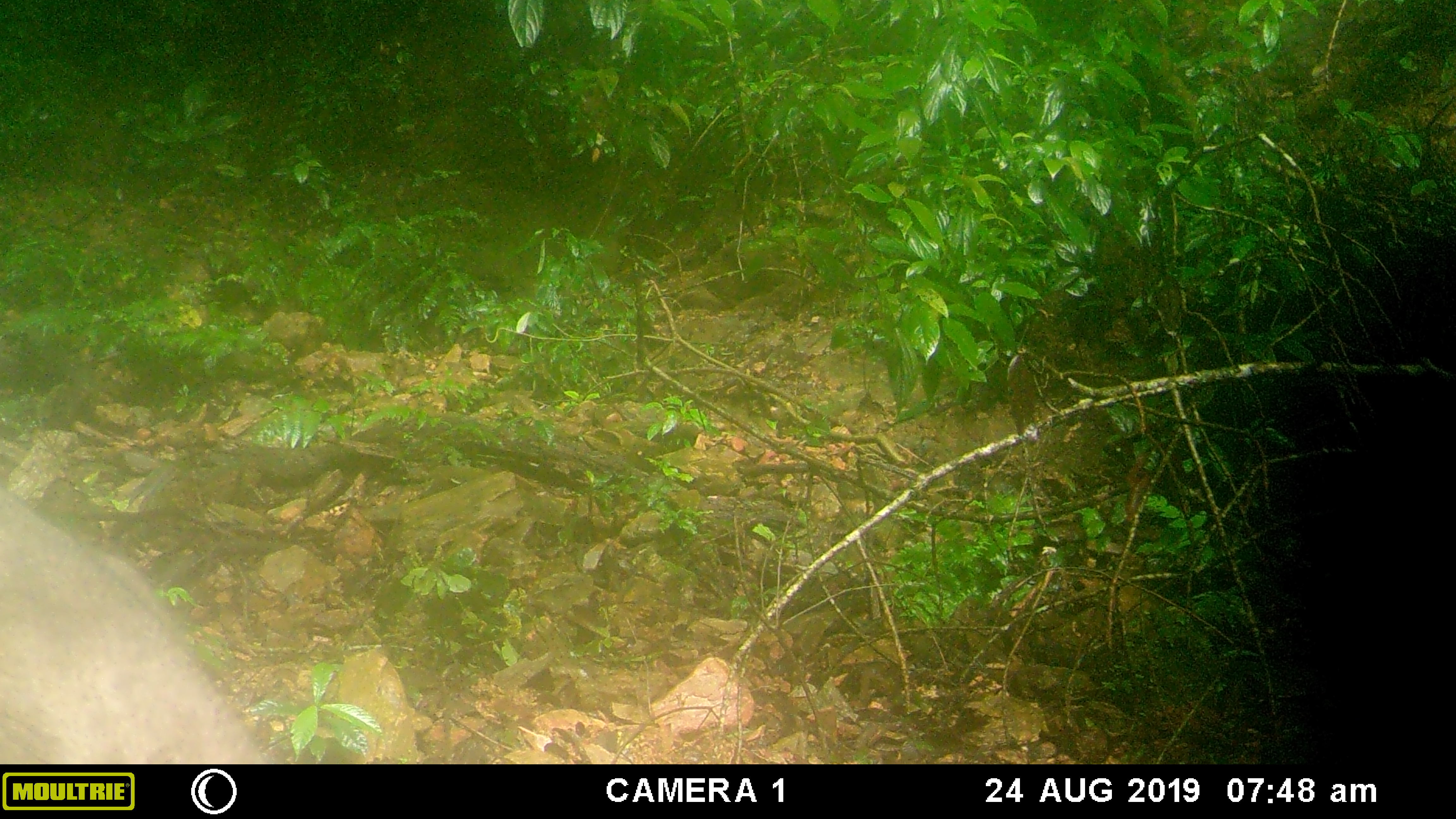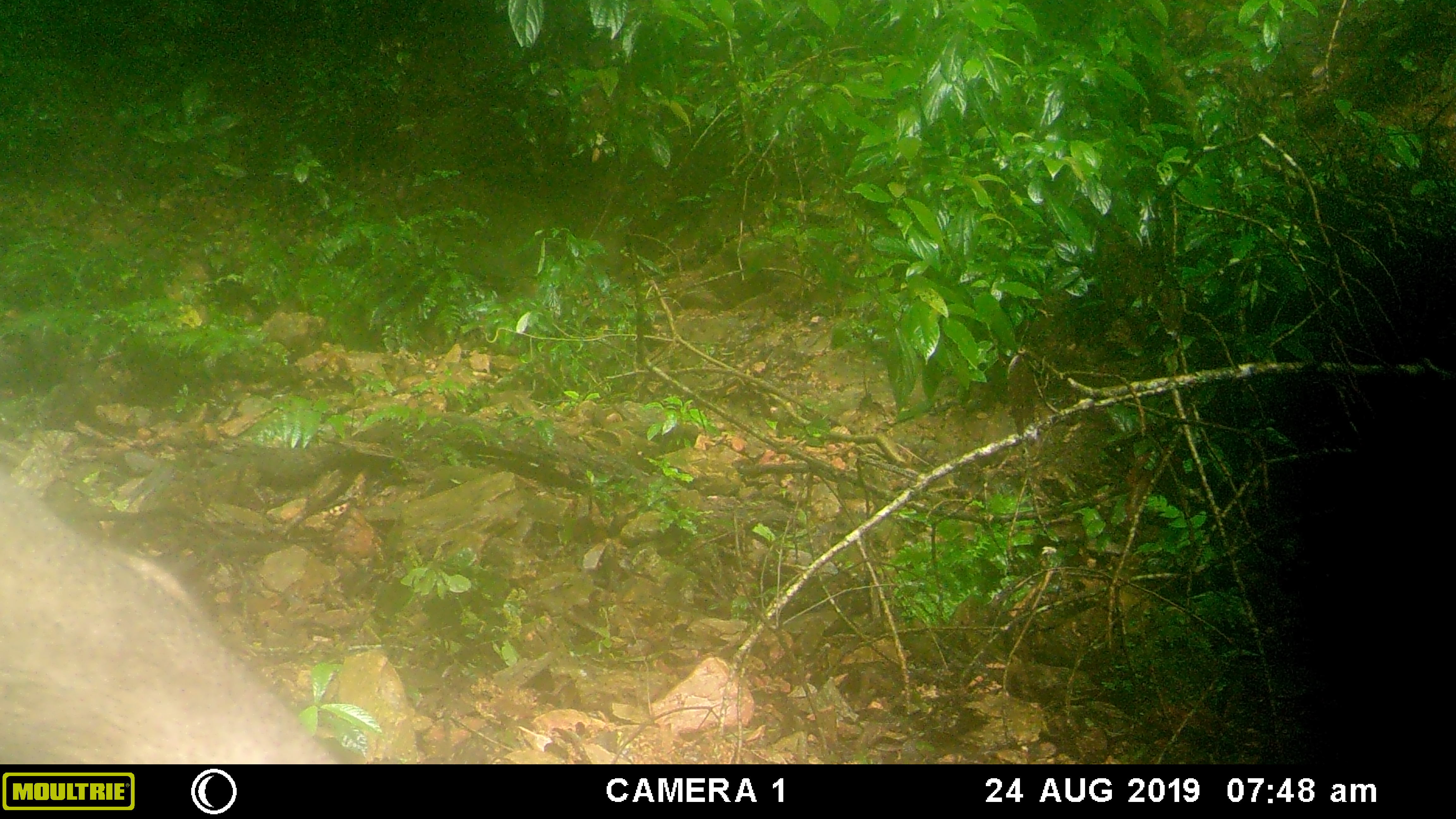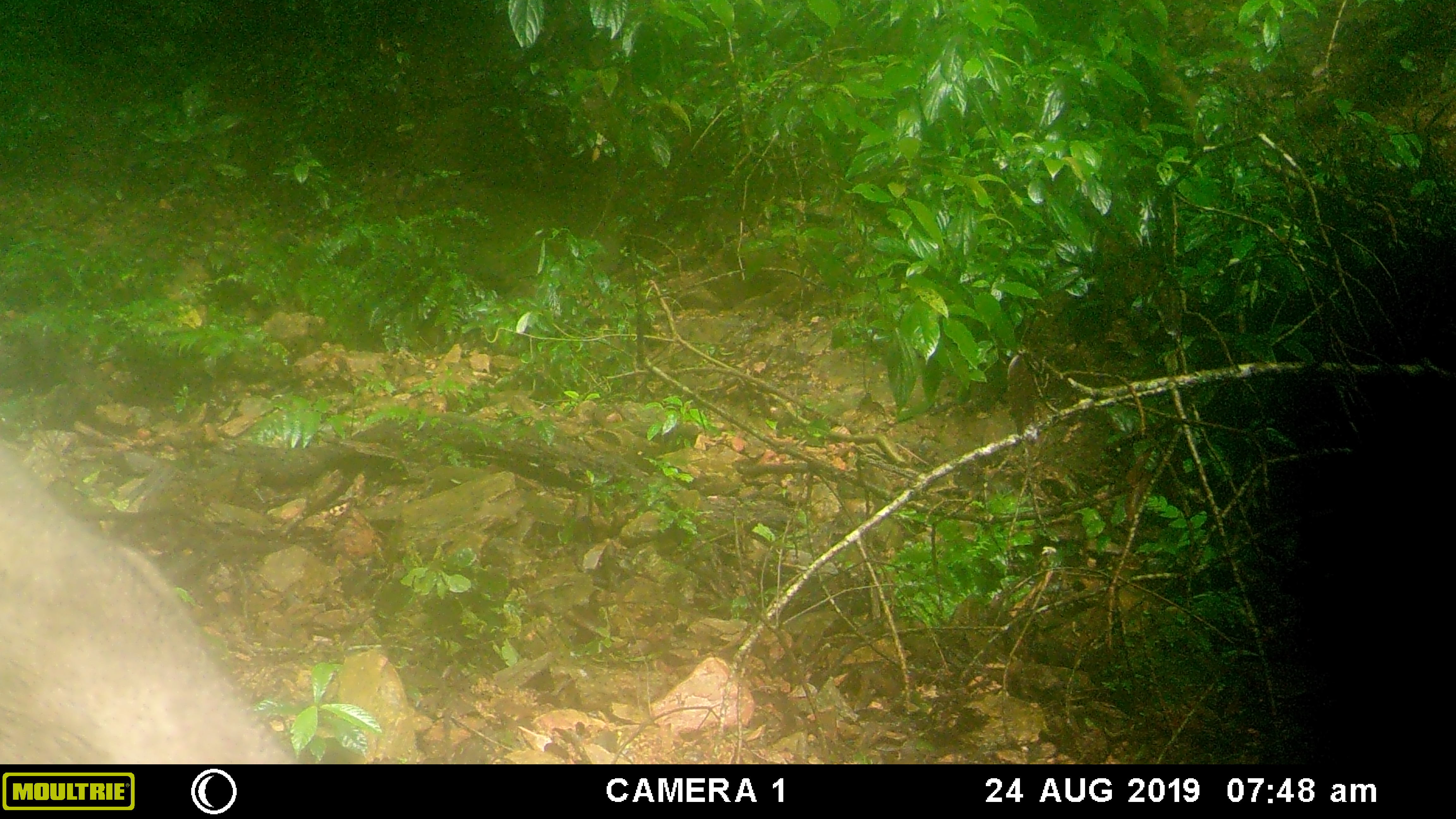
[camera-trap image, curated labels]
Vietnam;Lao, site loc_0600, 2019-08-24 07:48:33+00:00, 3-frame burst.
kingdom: Animalia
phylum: Chordata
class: Mammalia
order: Artiodactyla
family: Suidae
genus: Sus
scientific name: Sus scrofa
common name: eurasian wild pig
Eurasian wild pig (Sus scrofa). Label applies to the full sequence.